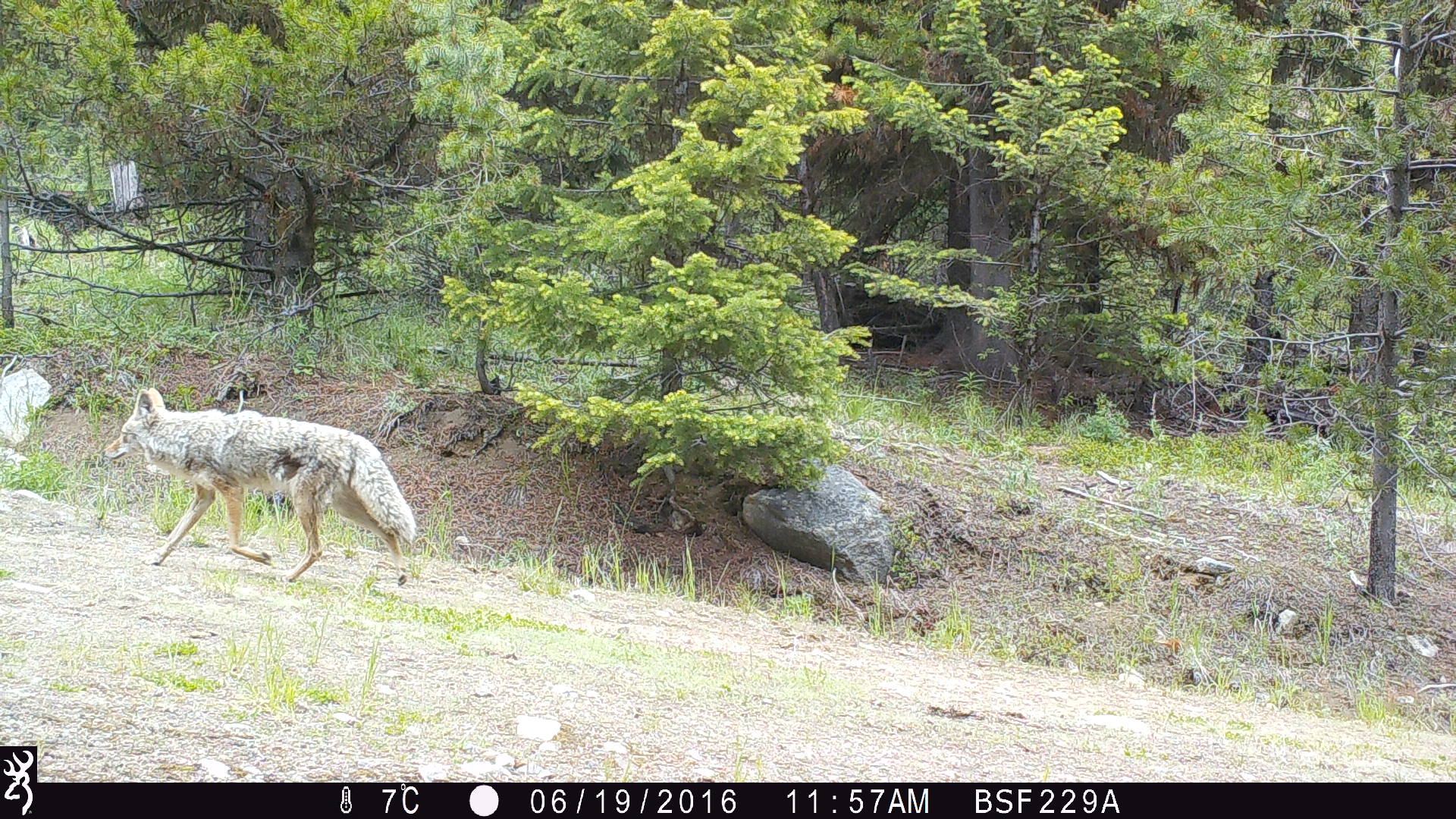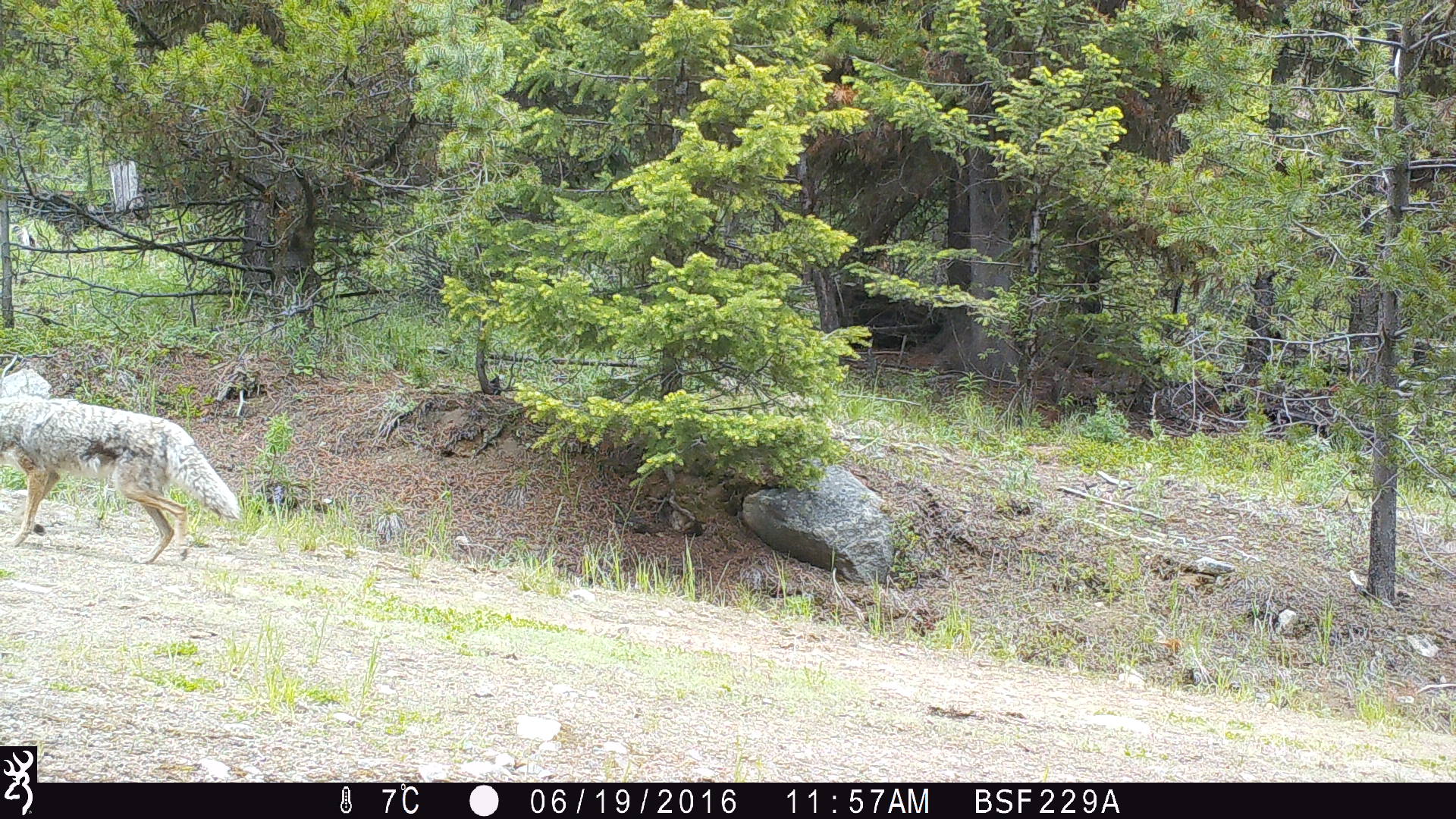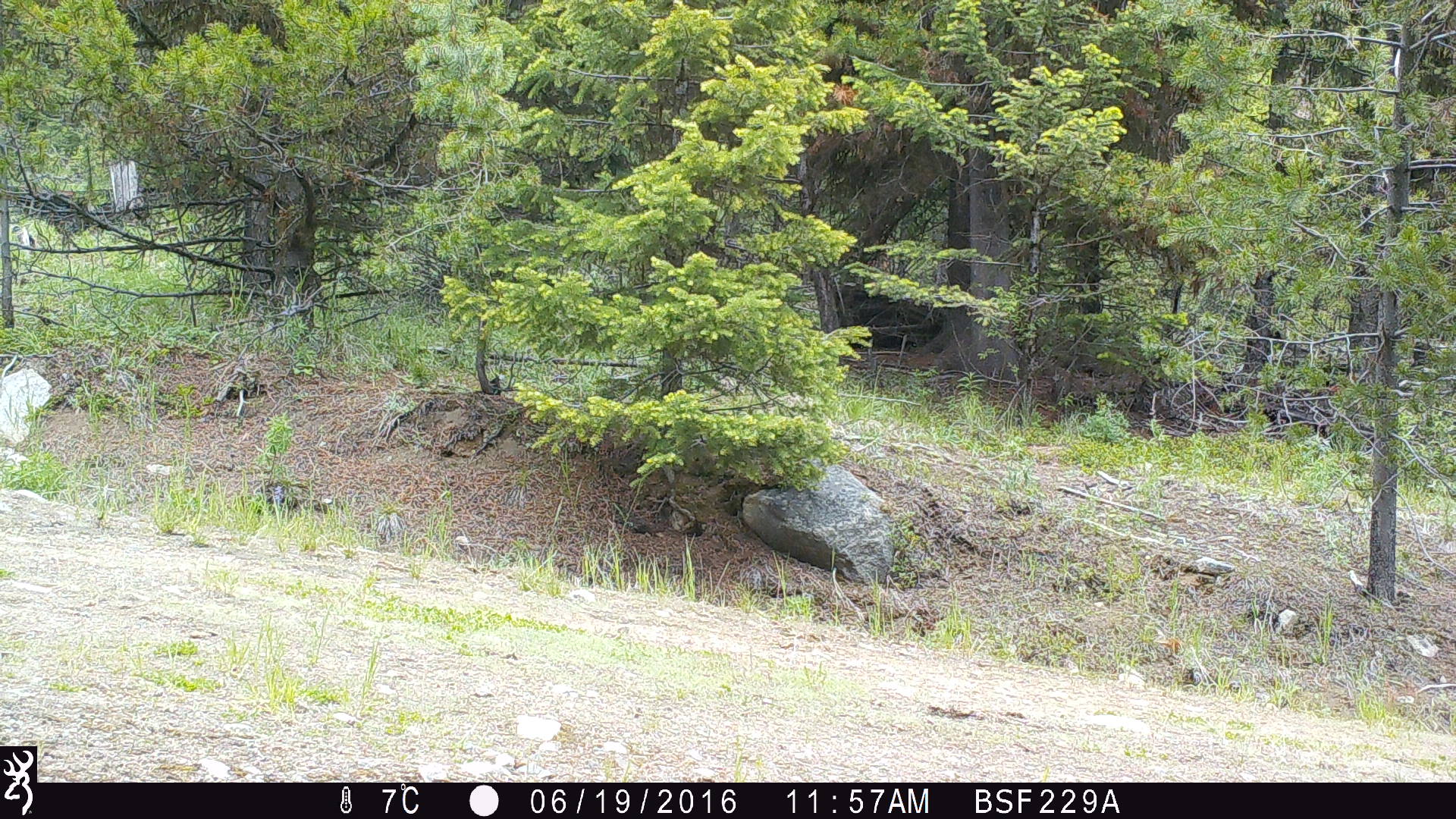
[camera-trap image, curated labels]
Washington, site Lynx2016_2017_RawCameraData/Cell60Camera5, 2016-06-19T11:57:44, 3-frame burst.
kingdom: Animalia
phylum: Chordata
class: Mammalia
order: Carnivora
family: Canidae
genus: Canis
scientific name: Canis latrans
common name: coyote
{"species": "Canis latrans (coyote)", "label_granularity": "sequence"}